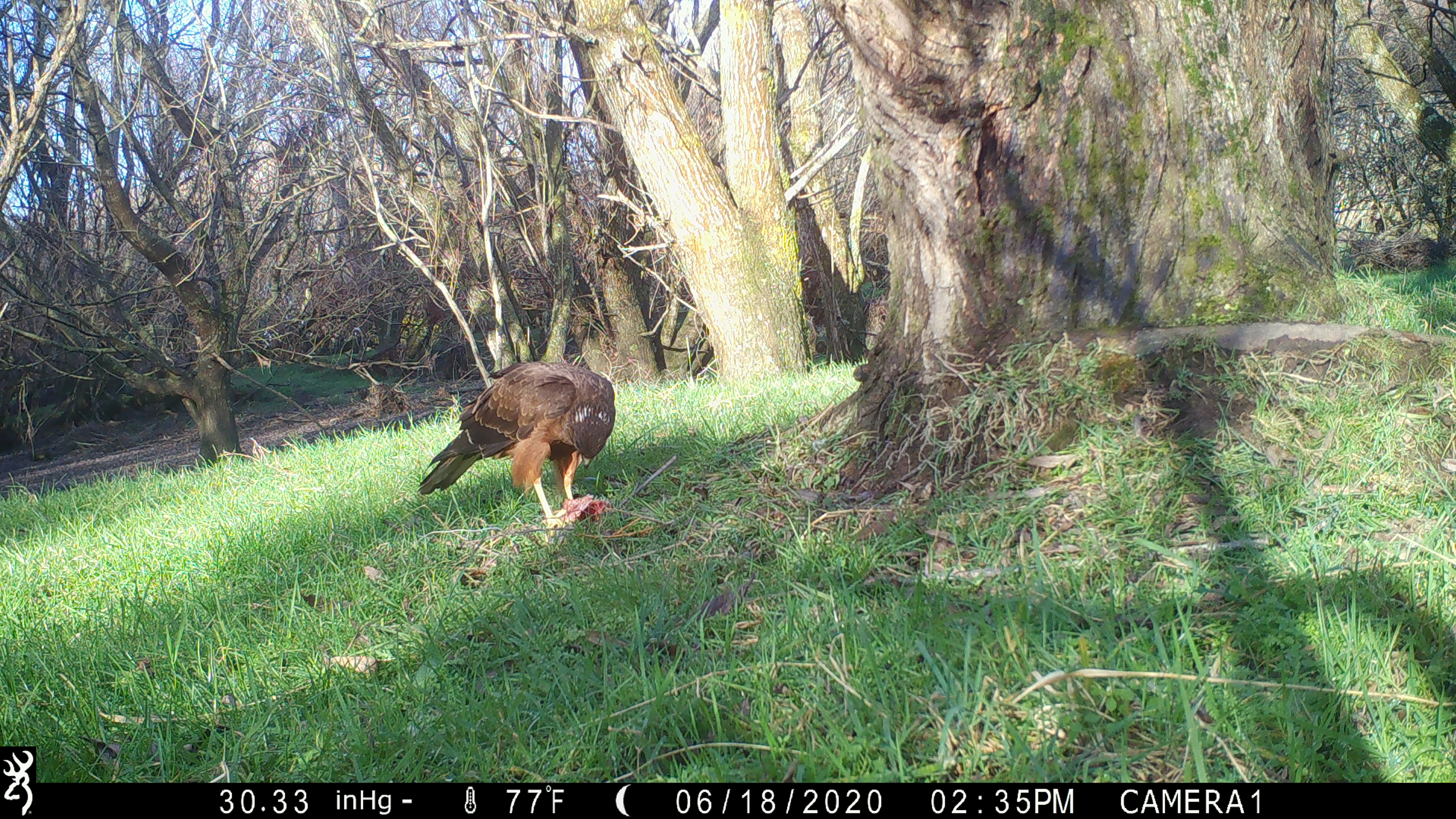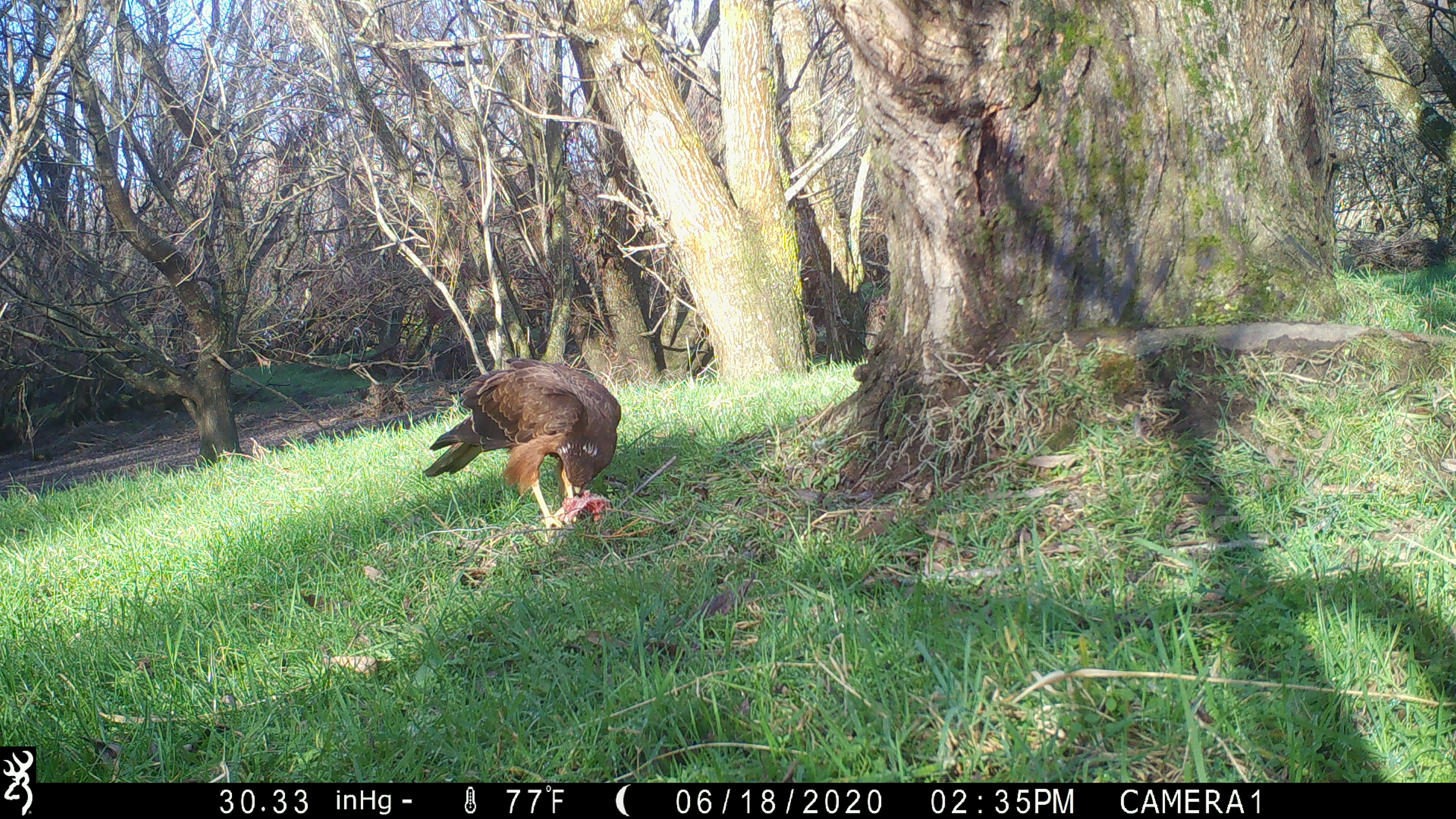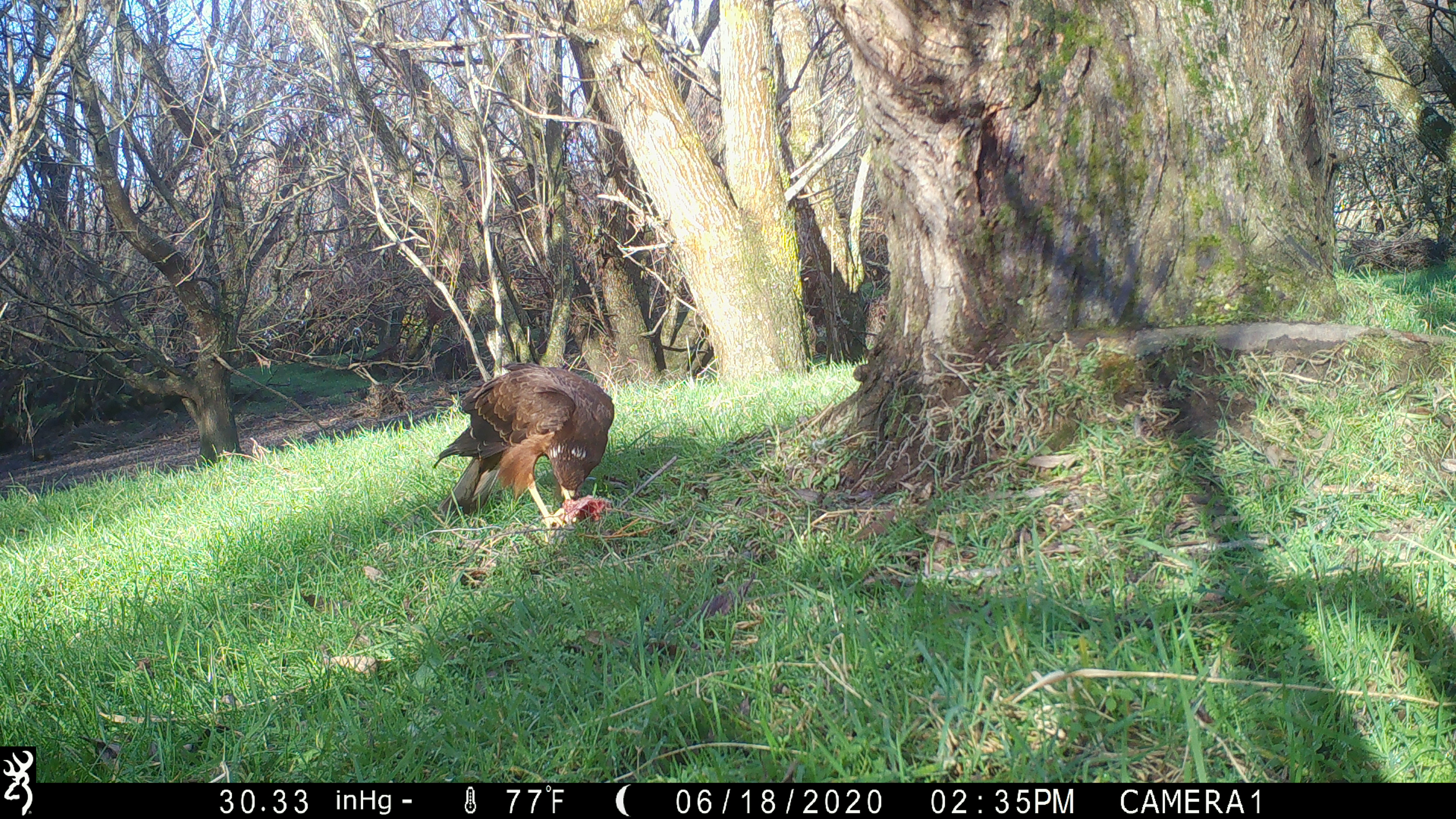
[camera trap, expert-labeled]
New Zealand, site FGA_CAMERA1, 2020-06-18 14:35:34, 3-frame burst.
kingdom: Animalia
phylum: Chordata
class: Aves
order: Accipitriformes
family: Accipitridae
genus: Circus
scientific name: Circus approximans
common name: swamp harrier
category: harrier